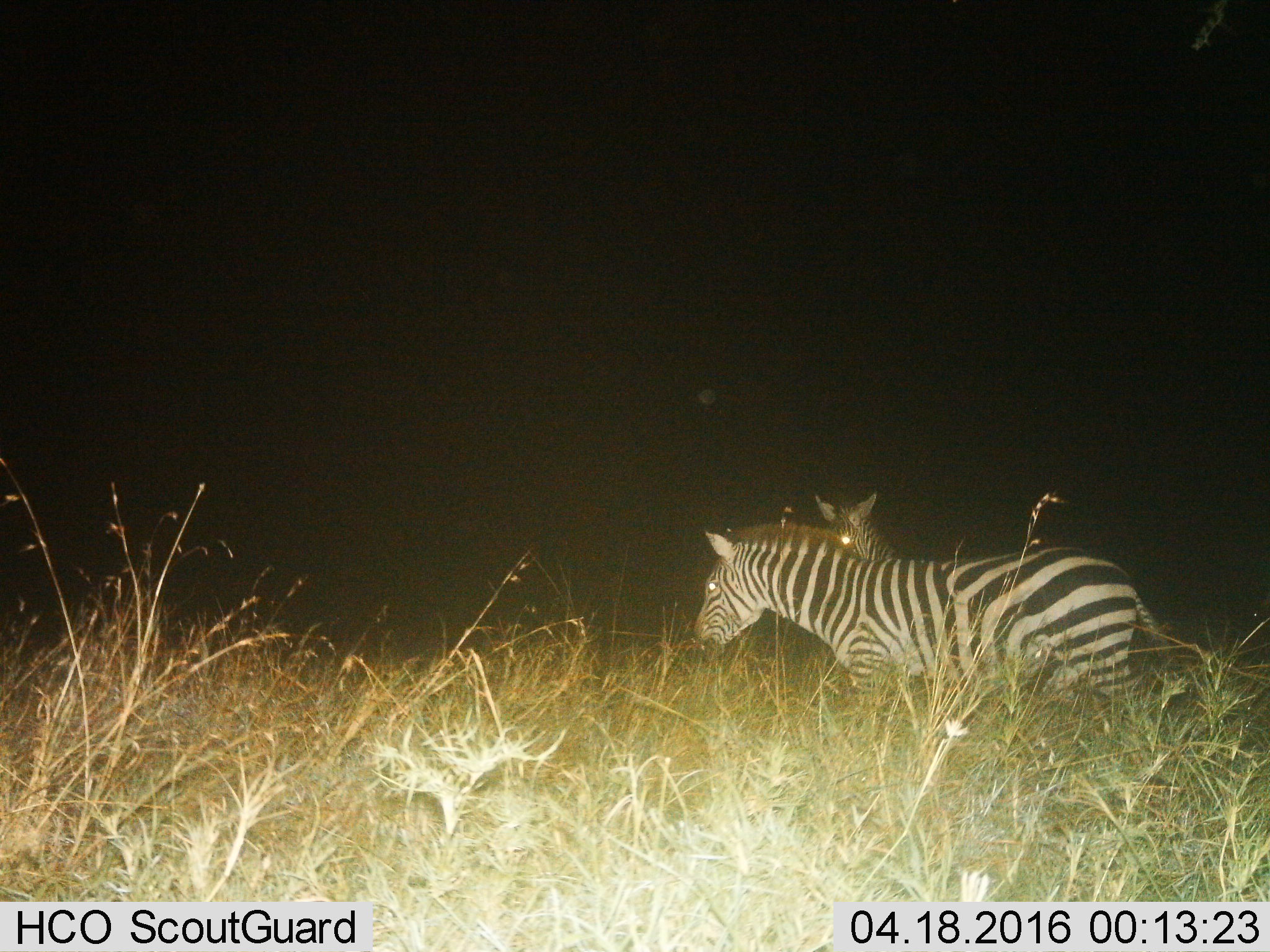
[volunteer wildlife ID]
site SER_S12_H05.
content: unidentified animal